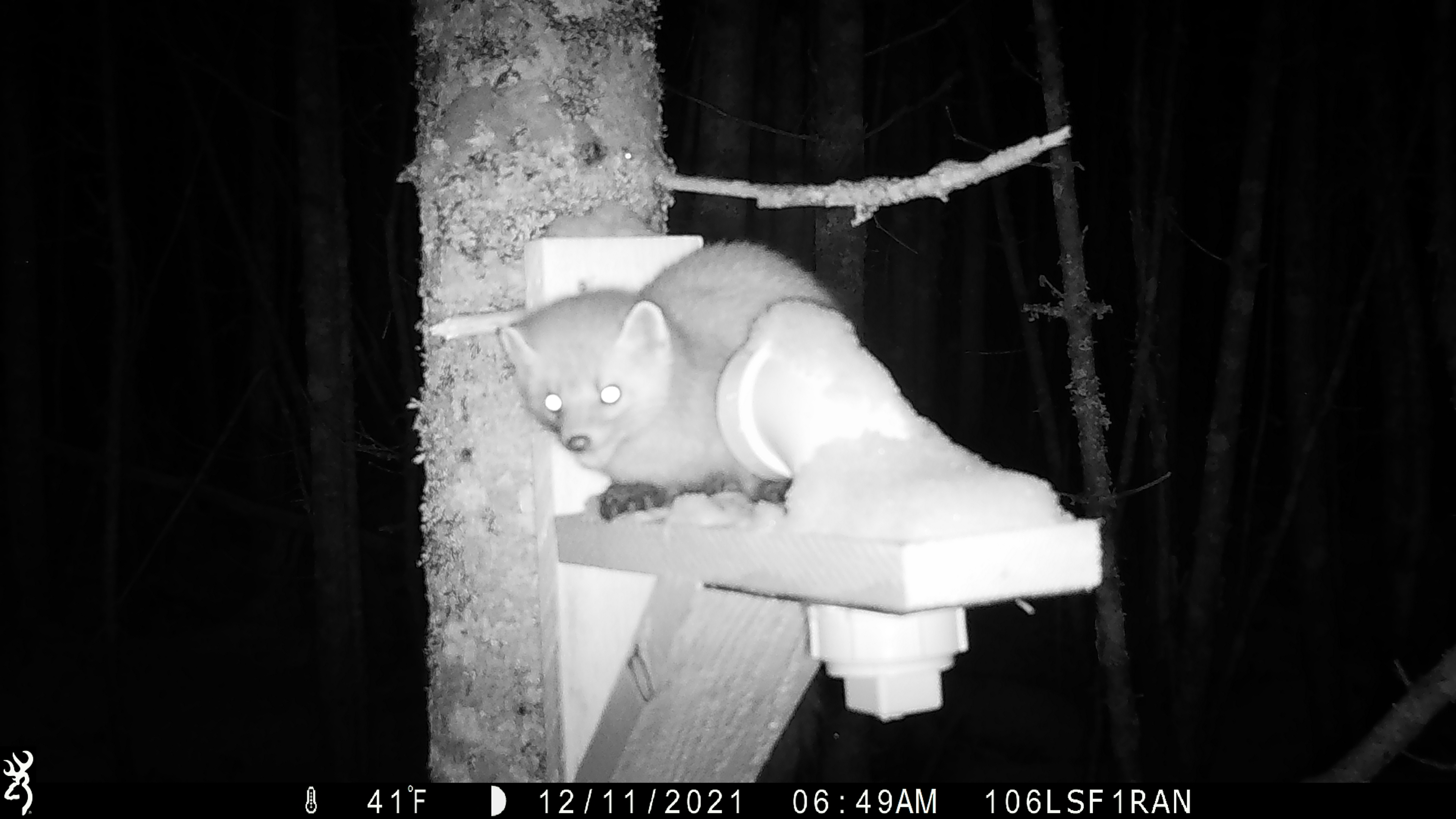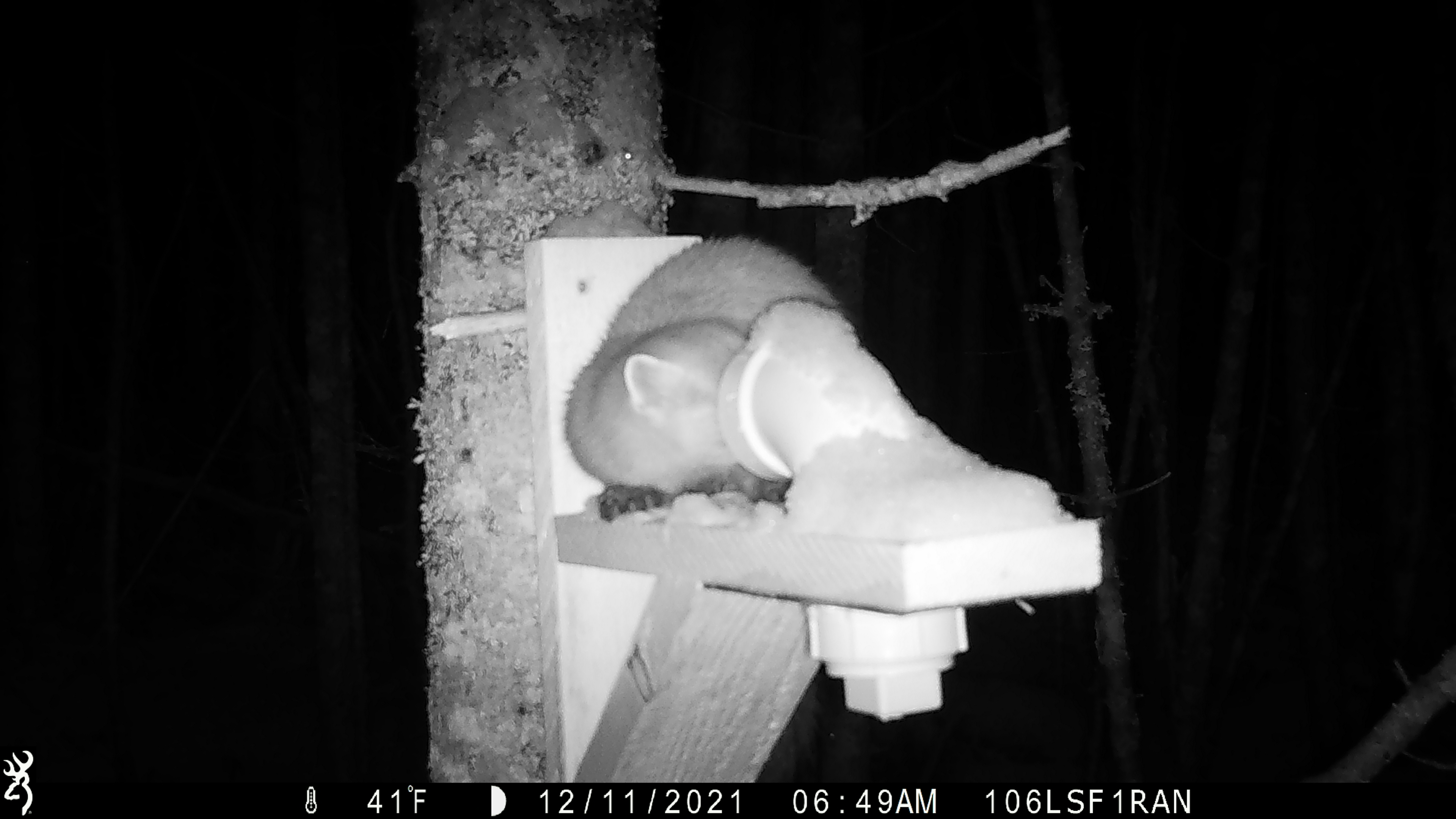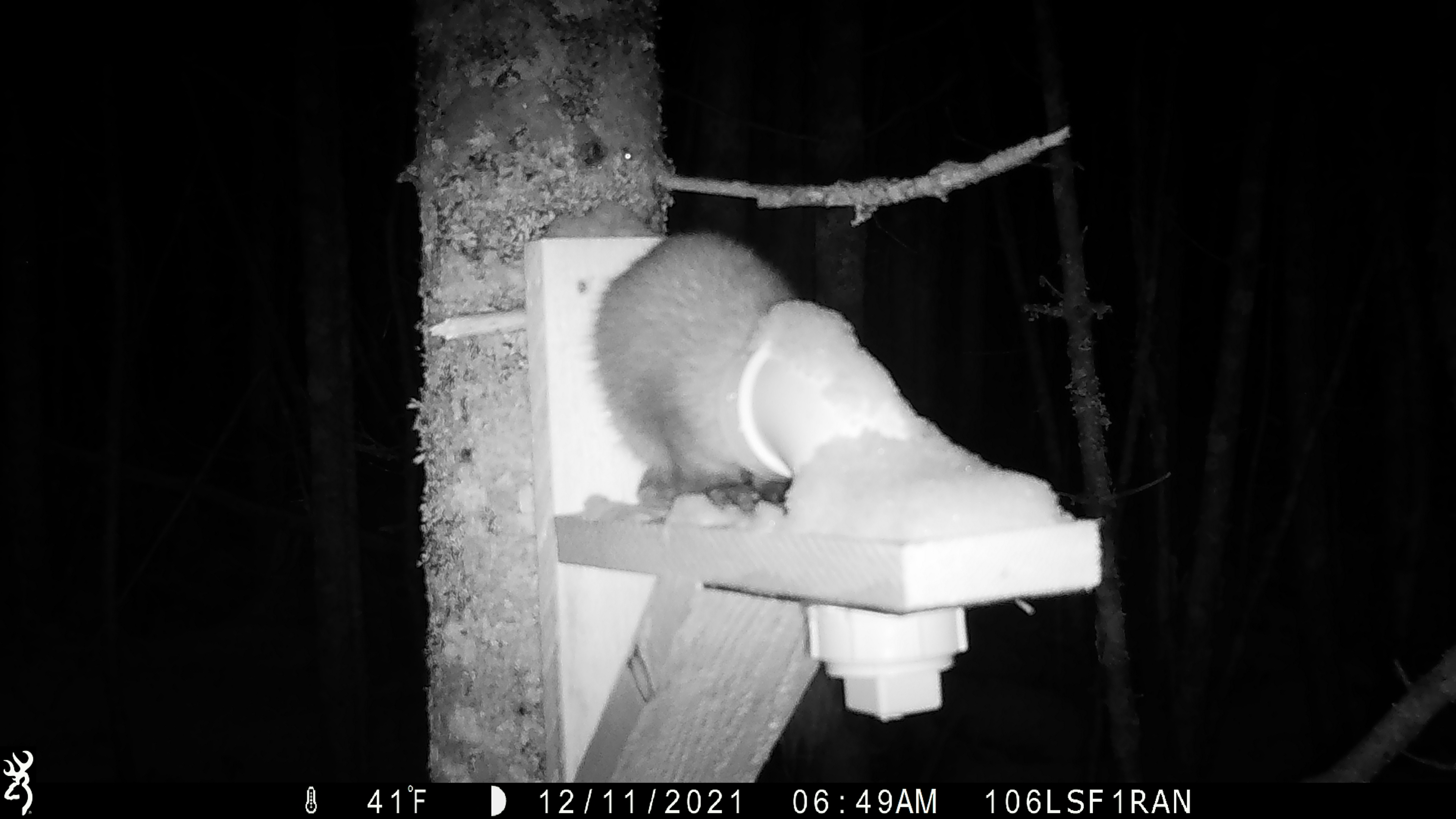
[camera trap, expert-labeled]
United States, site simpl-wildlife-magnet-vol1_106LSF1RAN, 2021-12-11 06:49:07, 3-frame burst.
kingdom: Animalia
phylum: Chordata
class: Mammalia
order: Carnivora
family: Mustelidae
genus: Martes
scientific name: Martes americana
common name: american marten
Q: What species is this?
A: American marten (Martes americana).